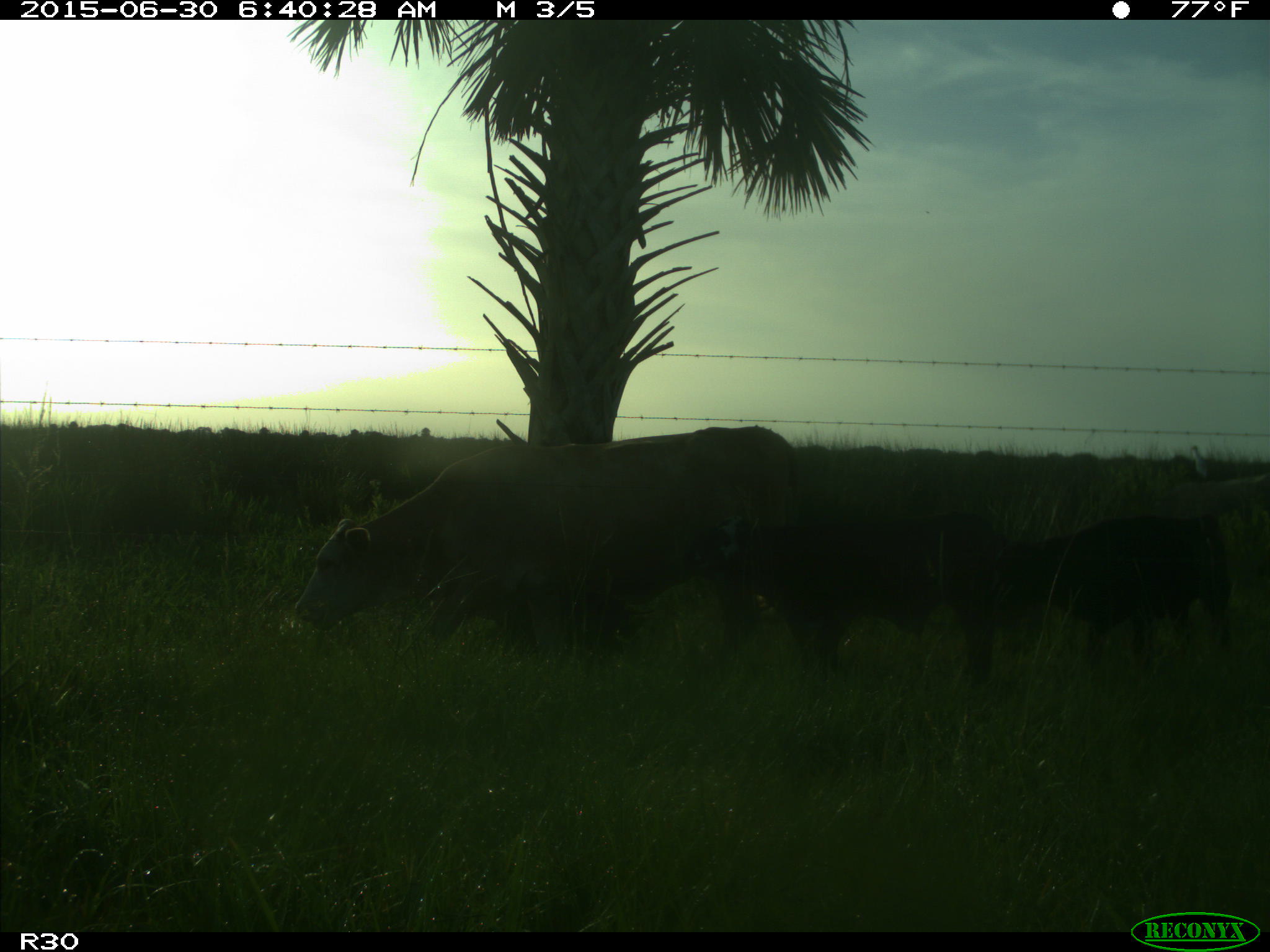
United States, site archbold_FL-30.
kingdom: Animalia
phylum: Chordata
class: Mammalia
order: Artiodactyla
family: Bovidae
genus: Bos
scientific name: Bos taurus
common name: domestic cow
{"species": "Bos taurus (domestic cow)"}